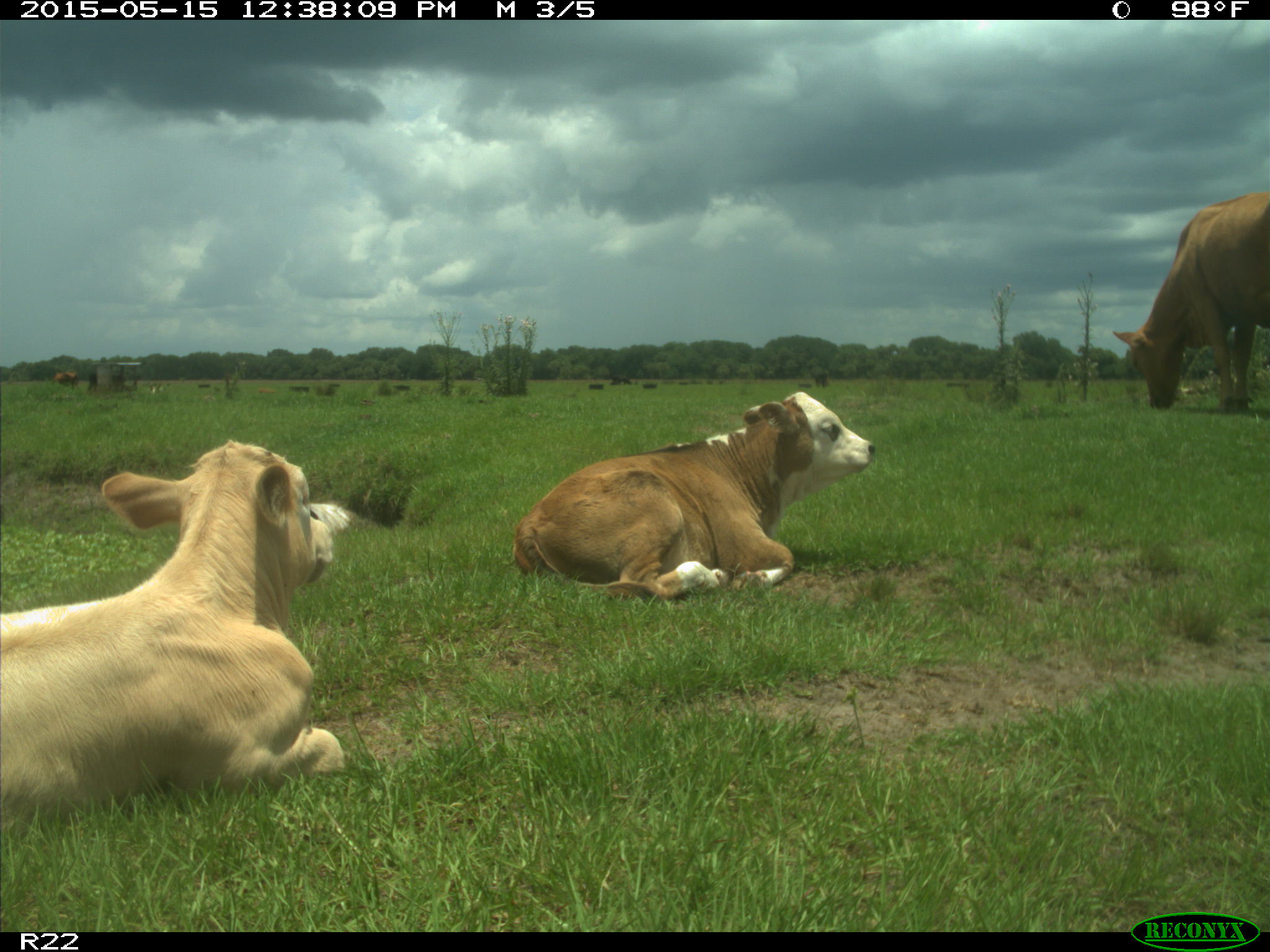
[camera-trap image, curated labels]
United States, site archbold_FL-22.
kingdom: Animalia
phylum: Chordata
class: Mammalia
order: Artiodactyla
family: Bovidae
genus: Bos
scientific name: Bos taurus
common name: domestic cow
Bos taurus (domestic cow).